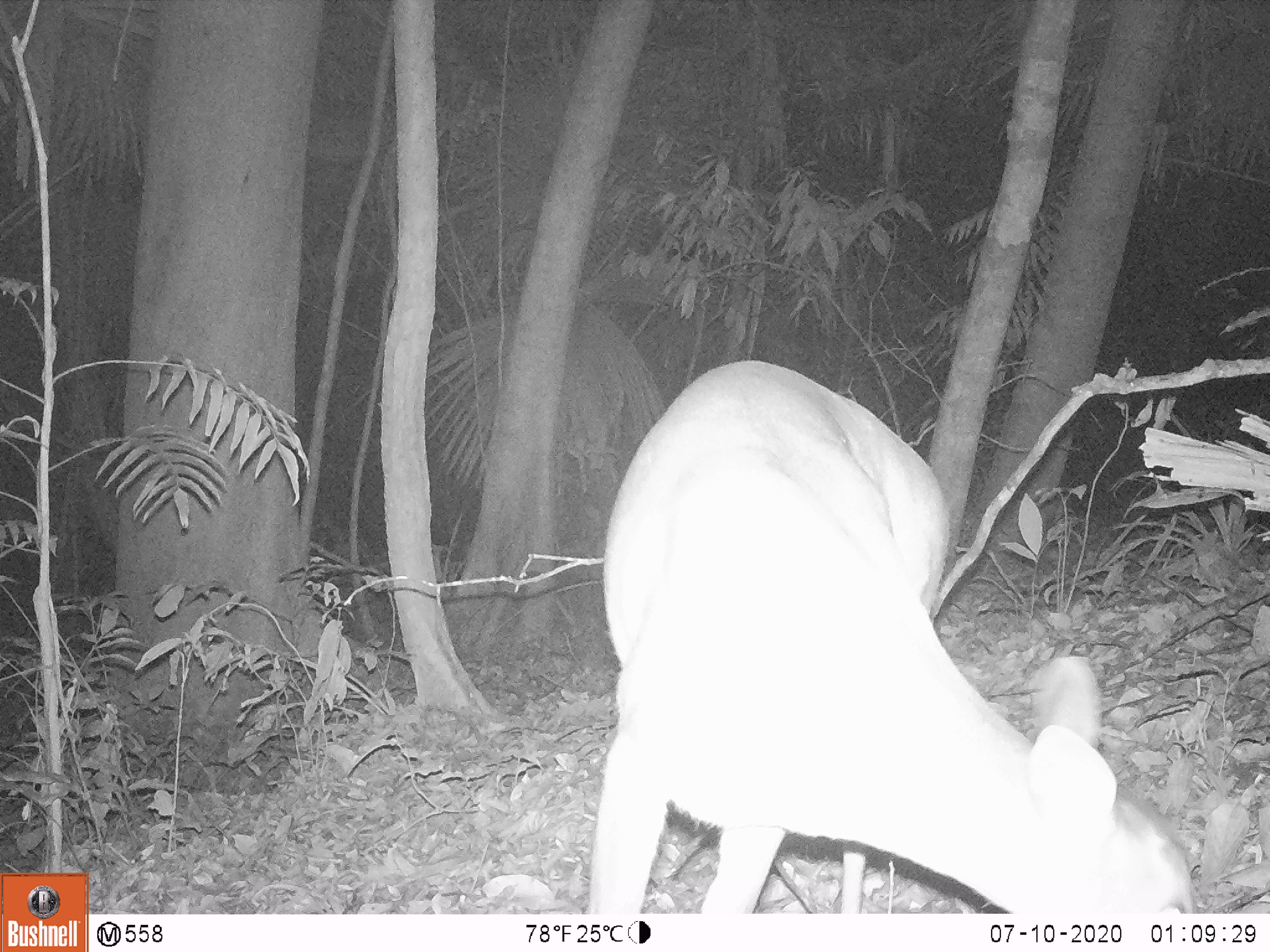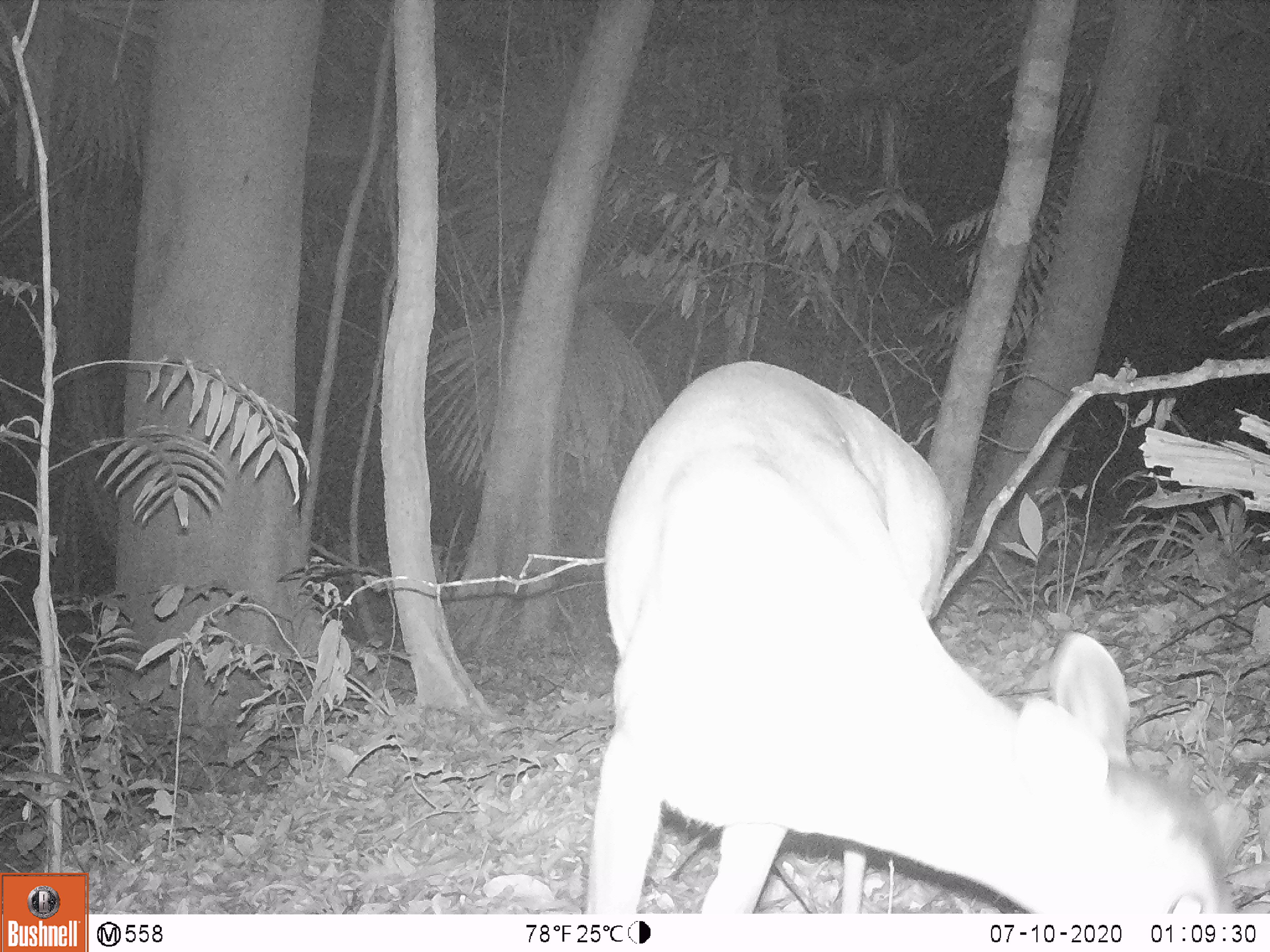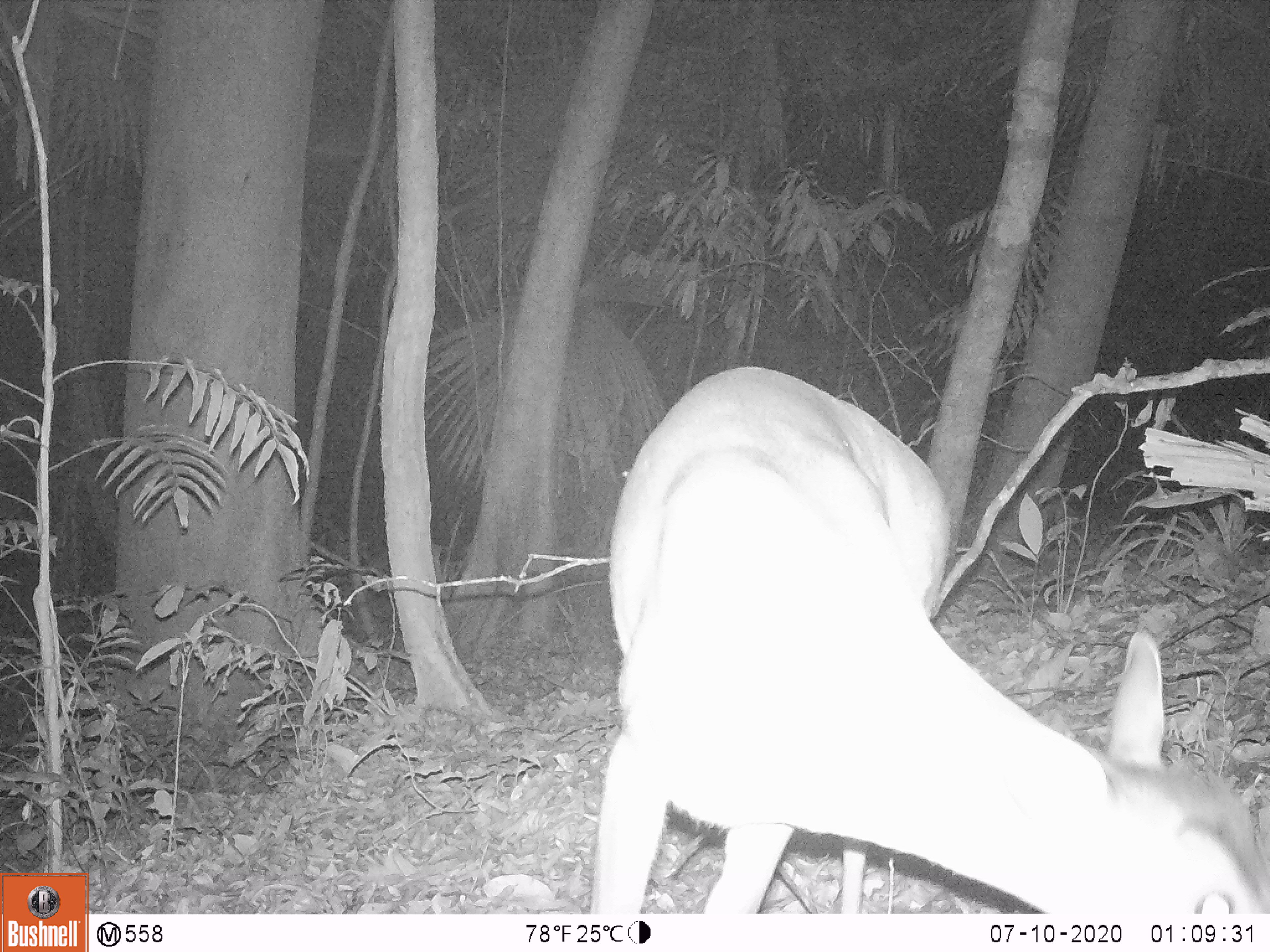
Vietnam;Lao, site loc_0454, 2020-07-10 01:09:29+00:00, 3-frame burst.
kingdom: Animalia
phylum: Chordata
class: Mammalia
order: Artiodactyla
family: Cervidae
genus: Muntiacus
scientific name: Muntiacus vuquangensis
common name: large-antlered muntjac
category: large antlered muntjac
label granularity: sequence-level